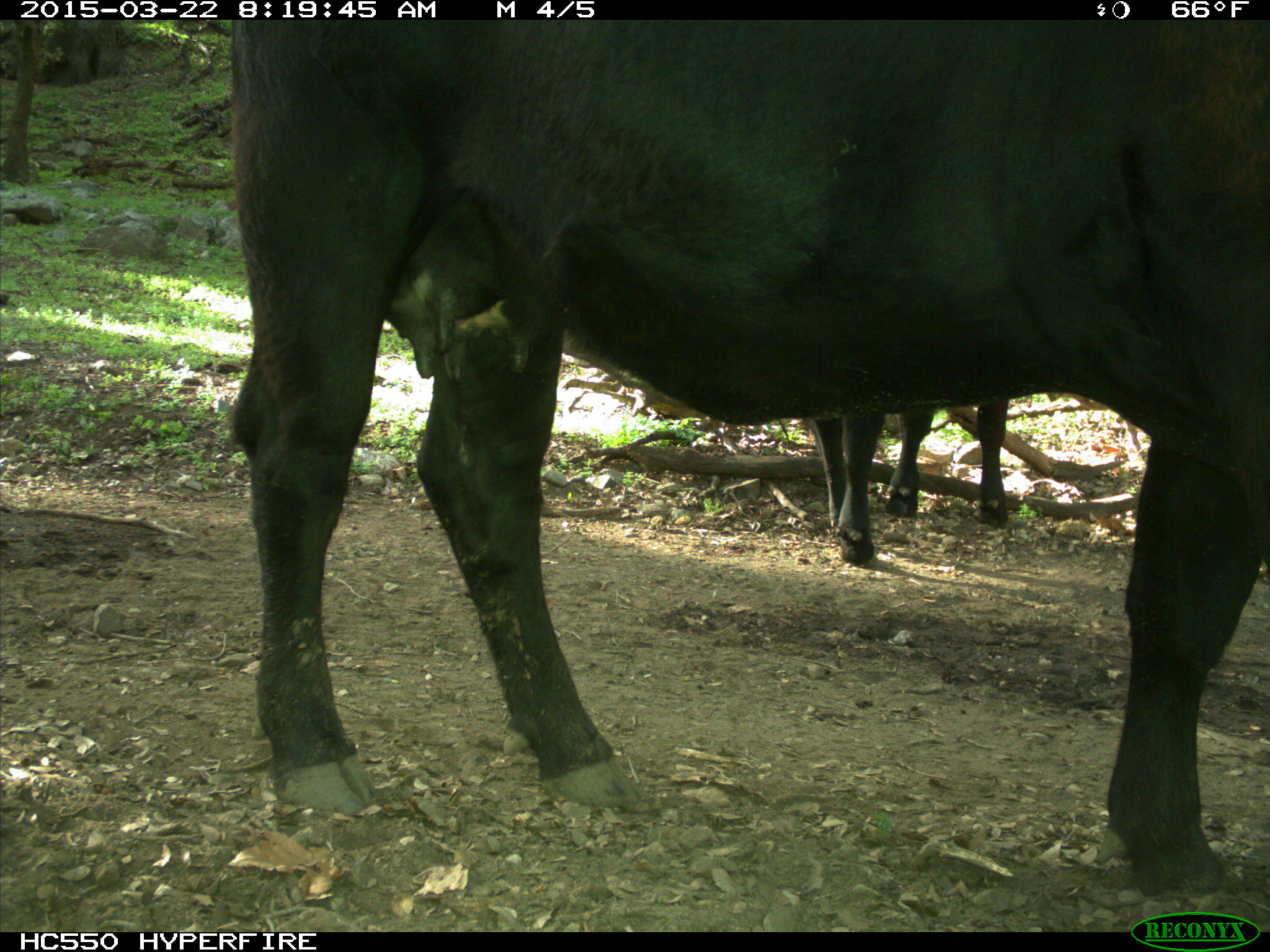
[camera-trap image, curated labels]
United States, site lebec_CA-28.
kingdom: Animalia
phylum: Chordata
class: Mammalia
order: Artiodactyla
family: Bovidae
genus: Bos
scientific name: Bos taurus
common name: domestic cow